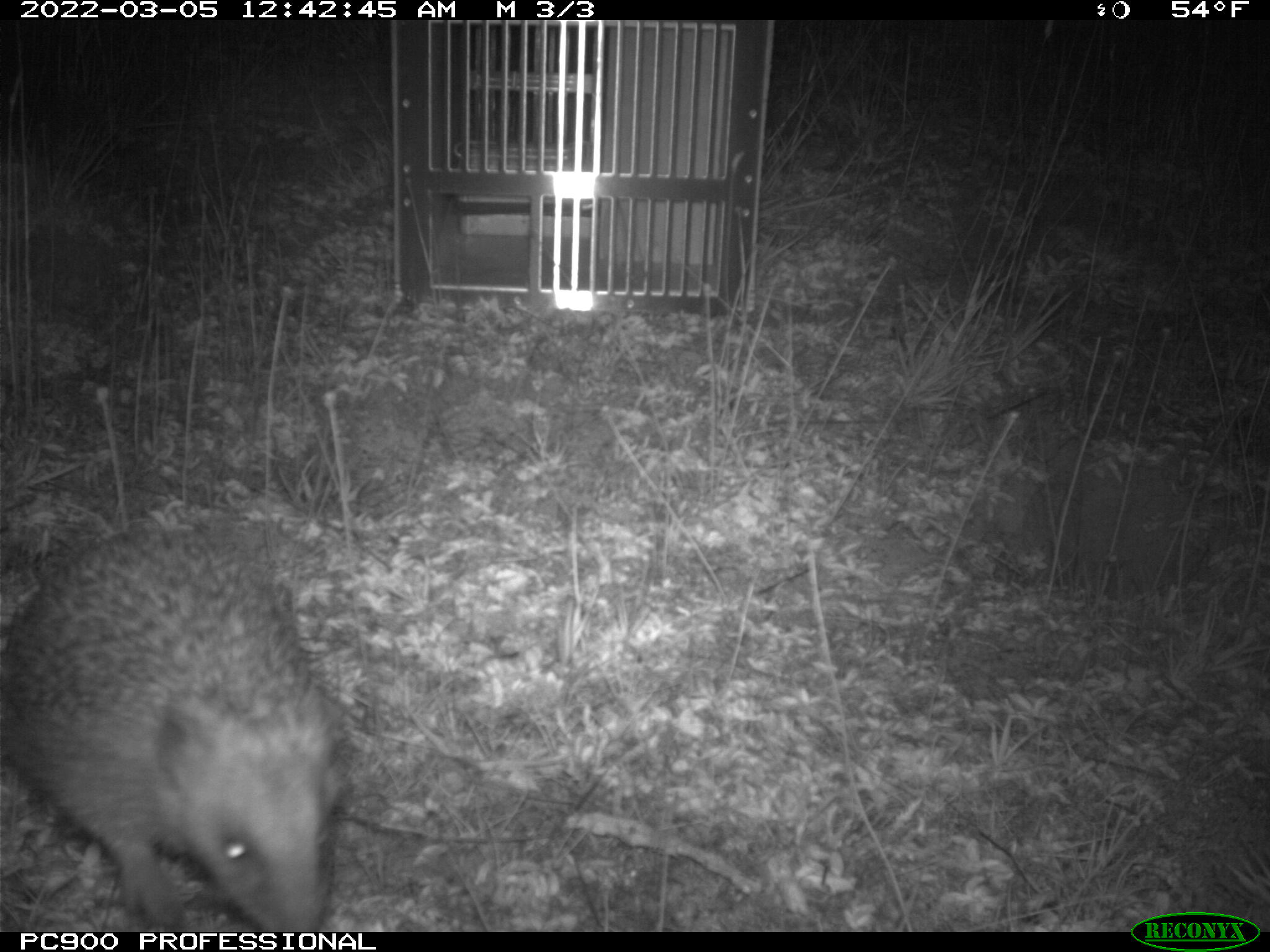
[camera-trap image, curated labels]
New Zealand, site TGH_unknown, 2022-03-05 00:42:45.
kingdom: Animalia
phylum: Chordata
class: Mammalia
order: Eulipotyphla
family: Erinaceidae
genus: Erinaceus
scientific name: Erinaceus europaeus europaeus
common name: european hedgehog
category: hedgehog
Hedgehog (european hedgehog) (Erinaceus europaeus europaeus).